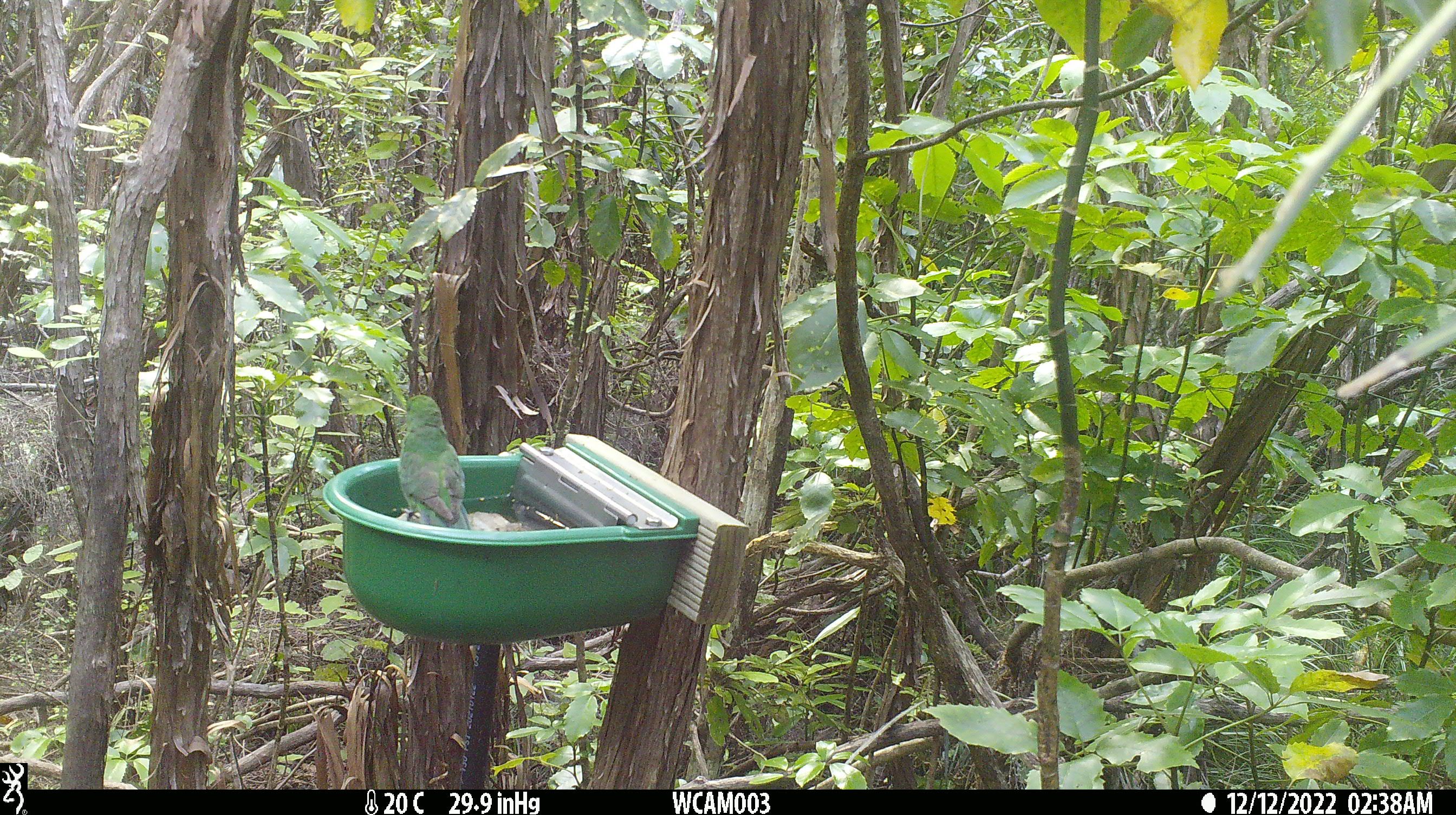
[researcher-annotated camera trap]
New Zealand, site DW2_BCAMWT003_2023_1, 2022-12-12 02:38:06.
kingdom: Animalia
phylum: Chordata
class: Aves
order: Psittaciformes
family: Psittaculidae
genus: Cyanoramphus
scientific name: Cyanoramphus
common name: parakeet